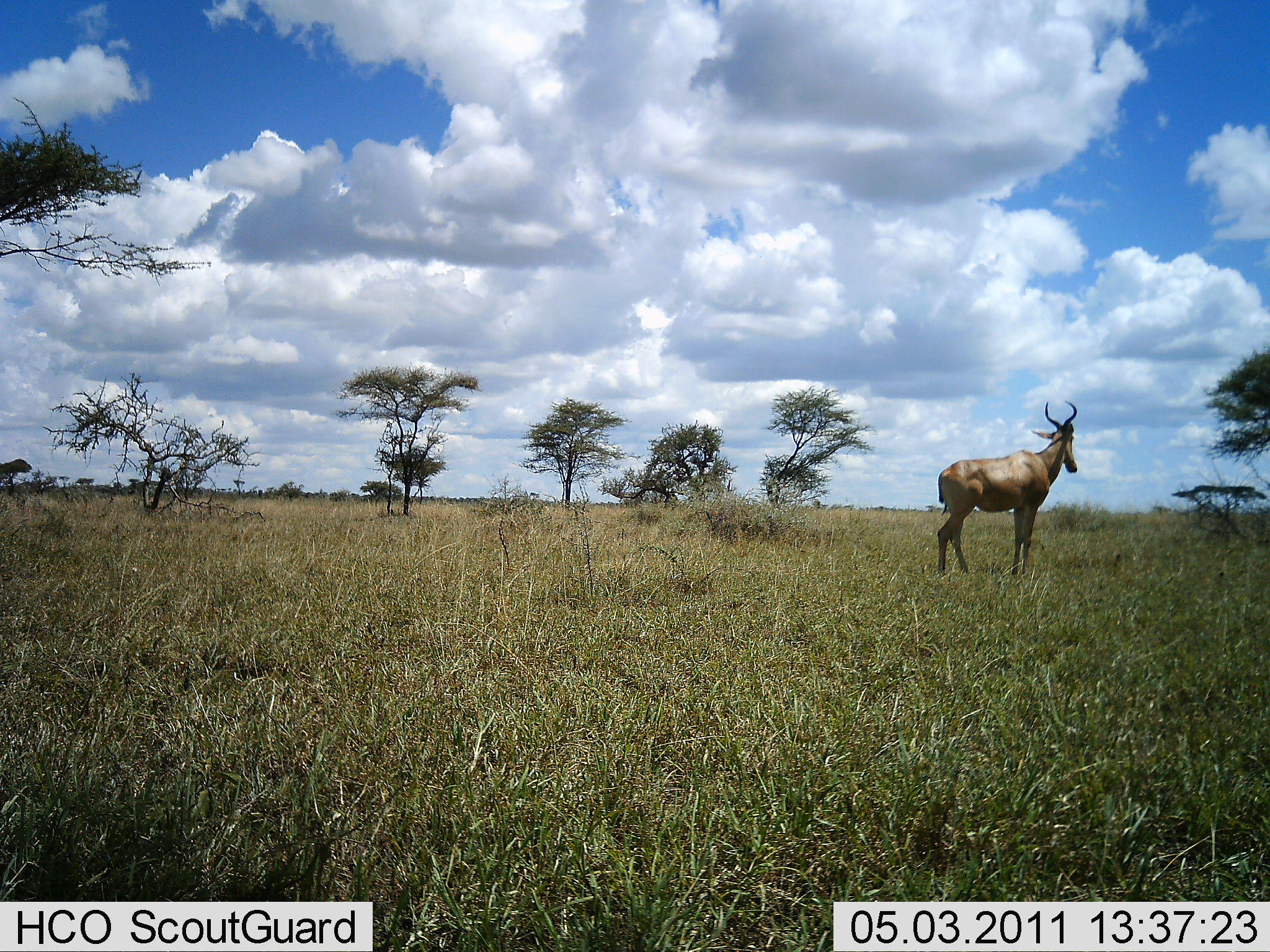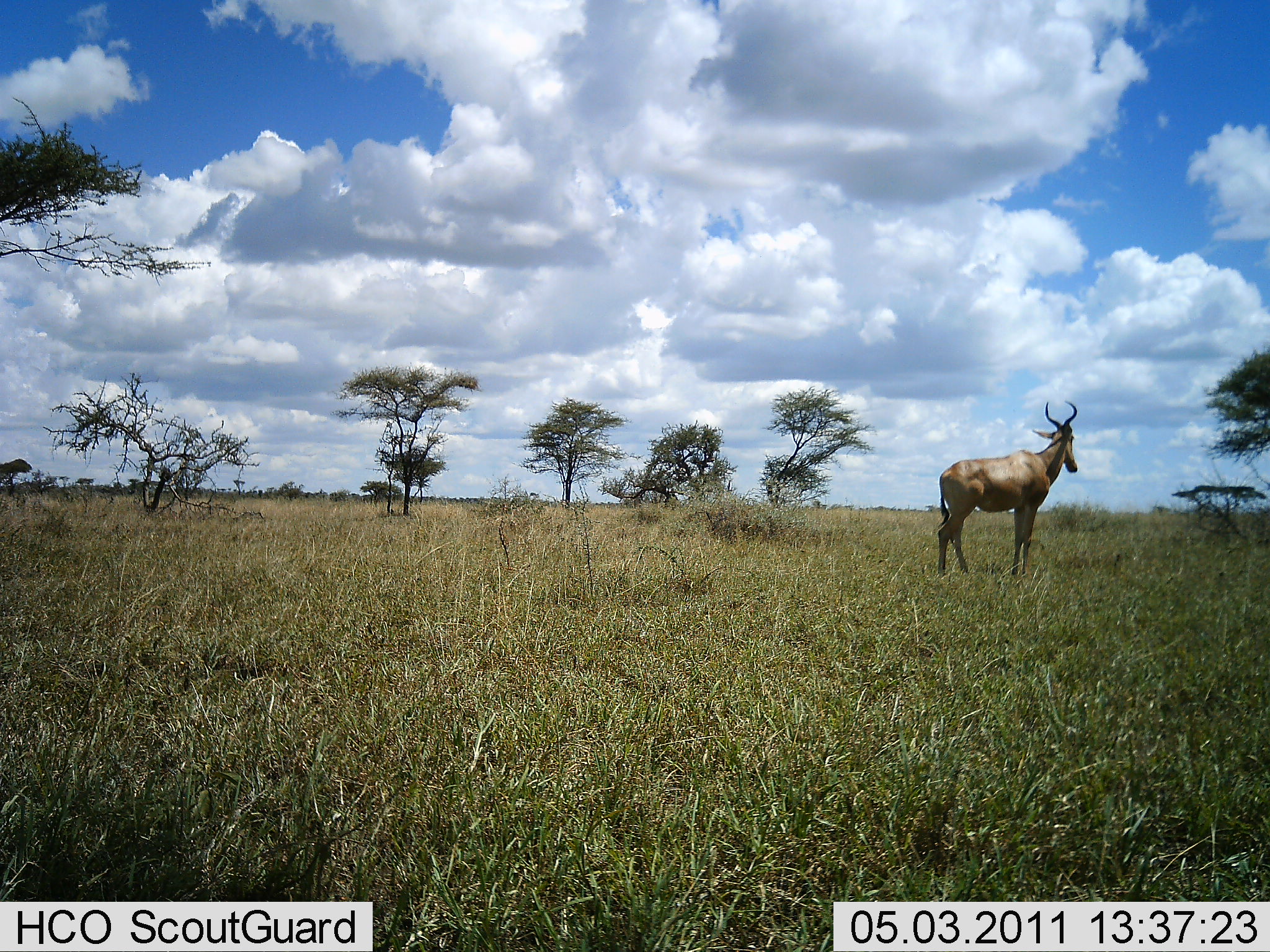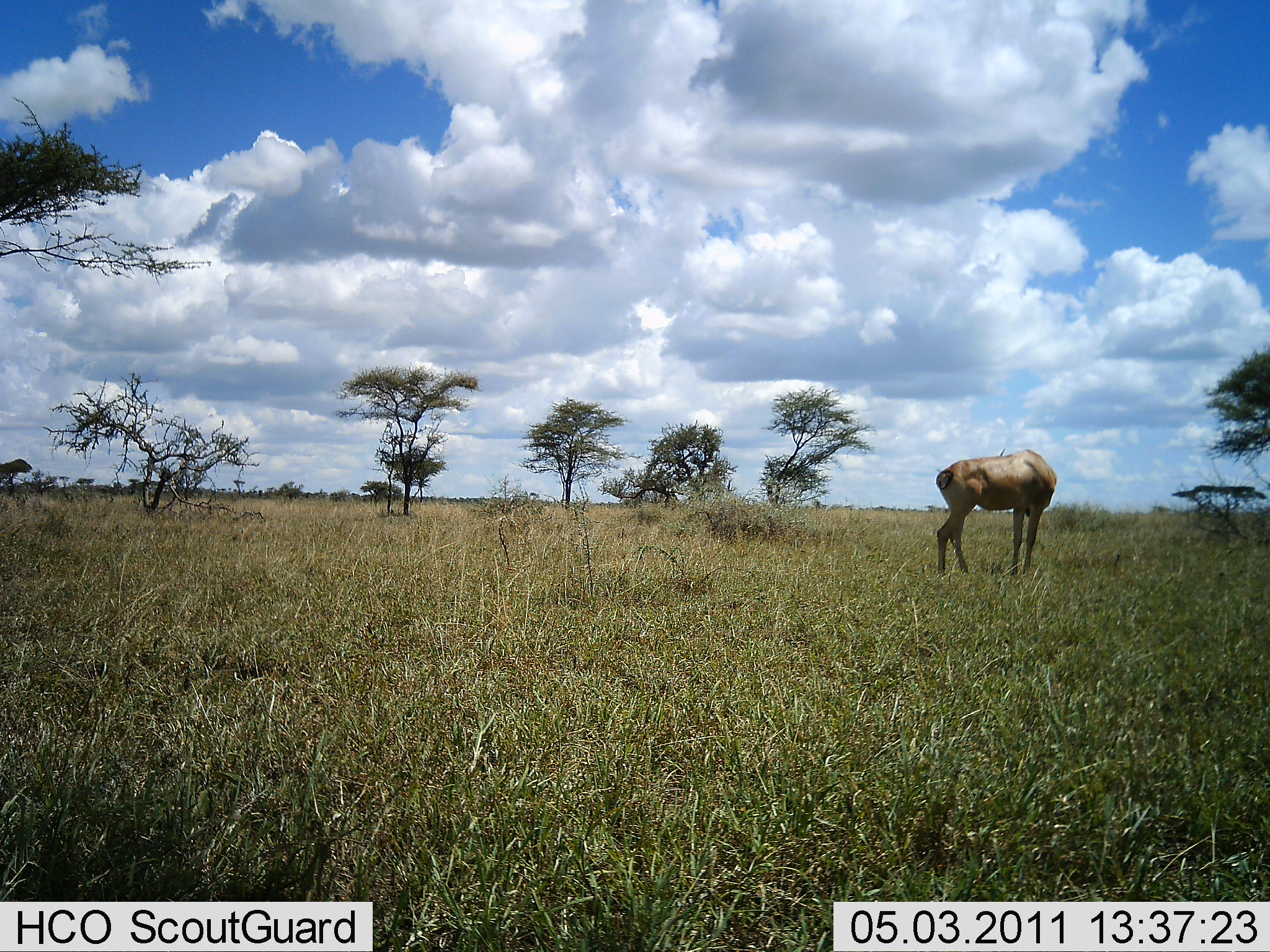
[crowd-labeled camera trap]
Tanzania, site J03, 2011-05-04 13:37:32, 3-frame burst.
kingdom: Animalia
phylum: Chordata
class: Mammalia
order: Artiodactyla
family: Bovidae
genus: Alcelaphus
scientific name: Alcelaphus buselaphus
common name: hartebeest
Hartebeest (Alcelaphus buselaphus), count 1. Behavior (volunteer vote fractions): standing 91%, resting 0%, moving 0%, interacting 0%. Young present (vote fraction): 0%. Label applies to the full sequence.